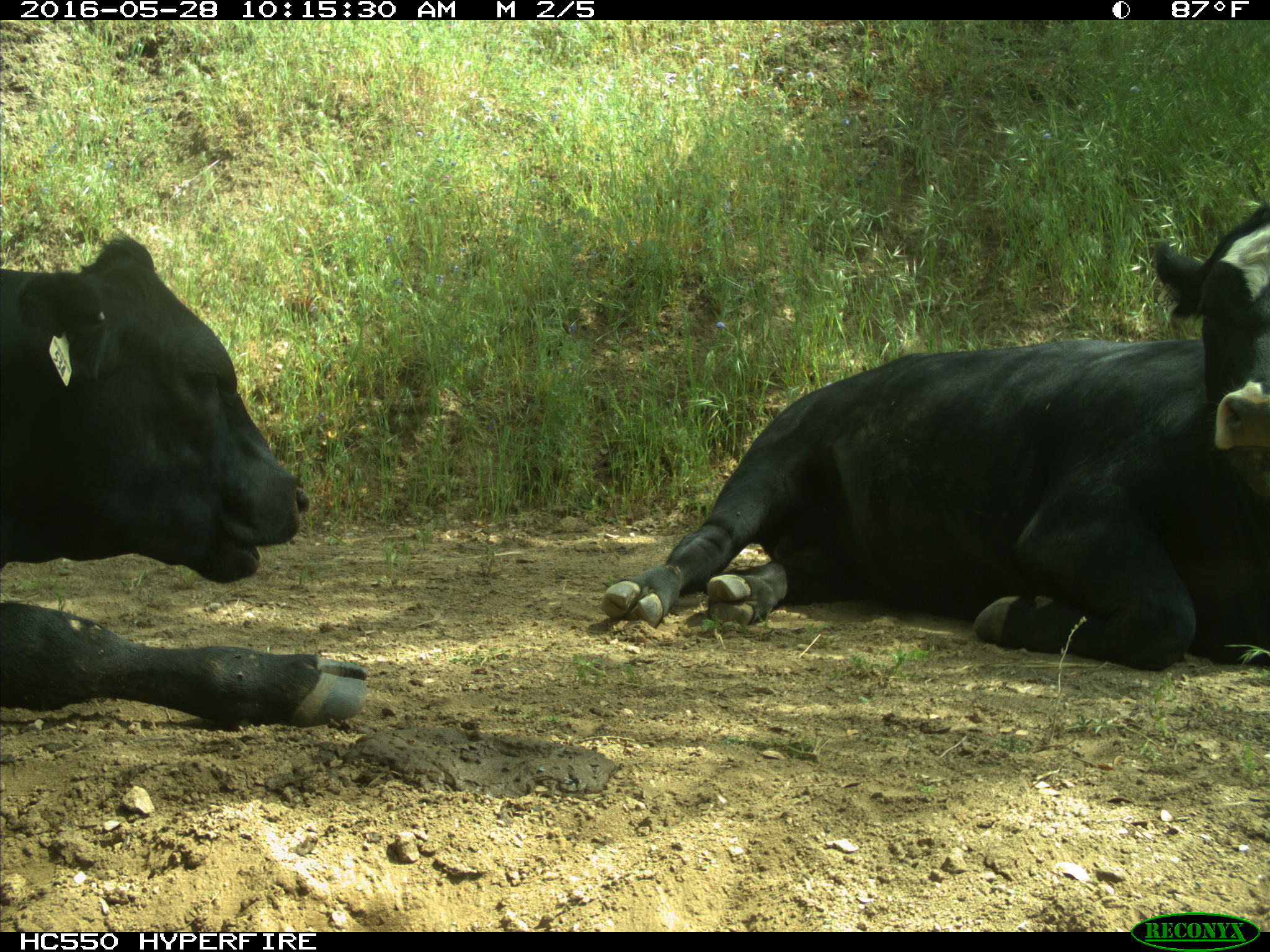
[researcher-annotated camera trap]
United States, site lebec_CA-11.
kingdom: Animalia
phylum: Chordata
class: Mammalia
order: Artiodactyla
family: Bovidae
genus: Bos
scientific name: Bos taurus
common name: domestic cow